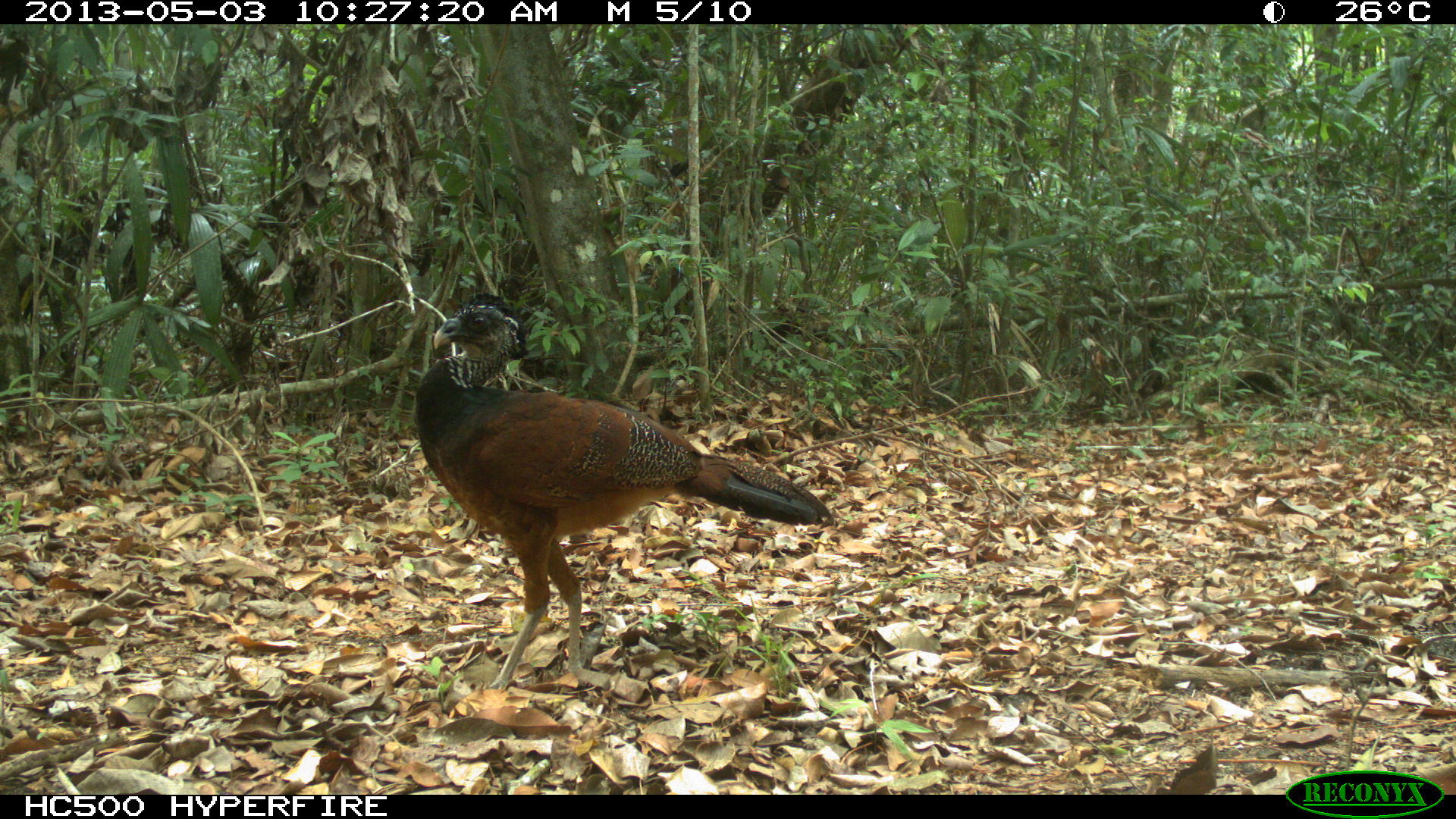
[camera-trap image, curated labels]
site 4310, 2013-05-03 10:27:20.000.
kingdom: Animalia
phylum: Chordata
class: Aves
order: Galliformes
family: Cracidae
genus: Crax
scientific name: Crax rubra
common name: great curassow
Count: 1.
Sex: female.